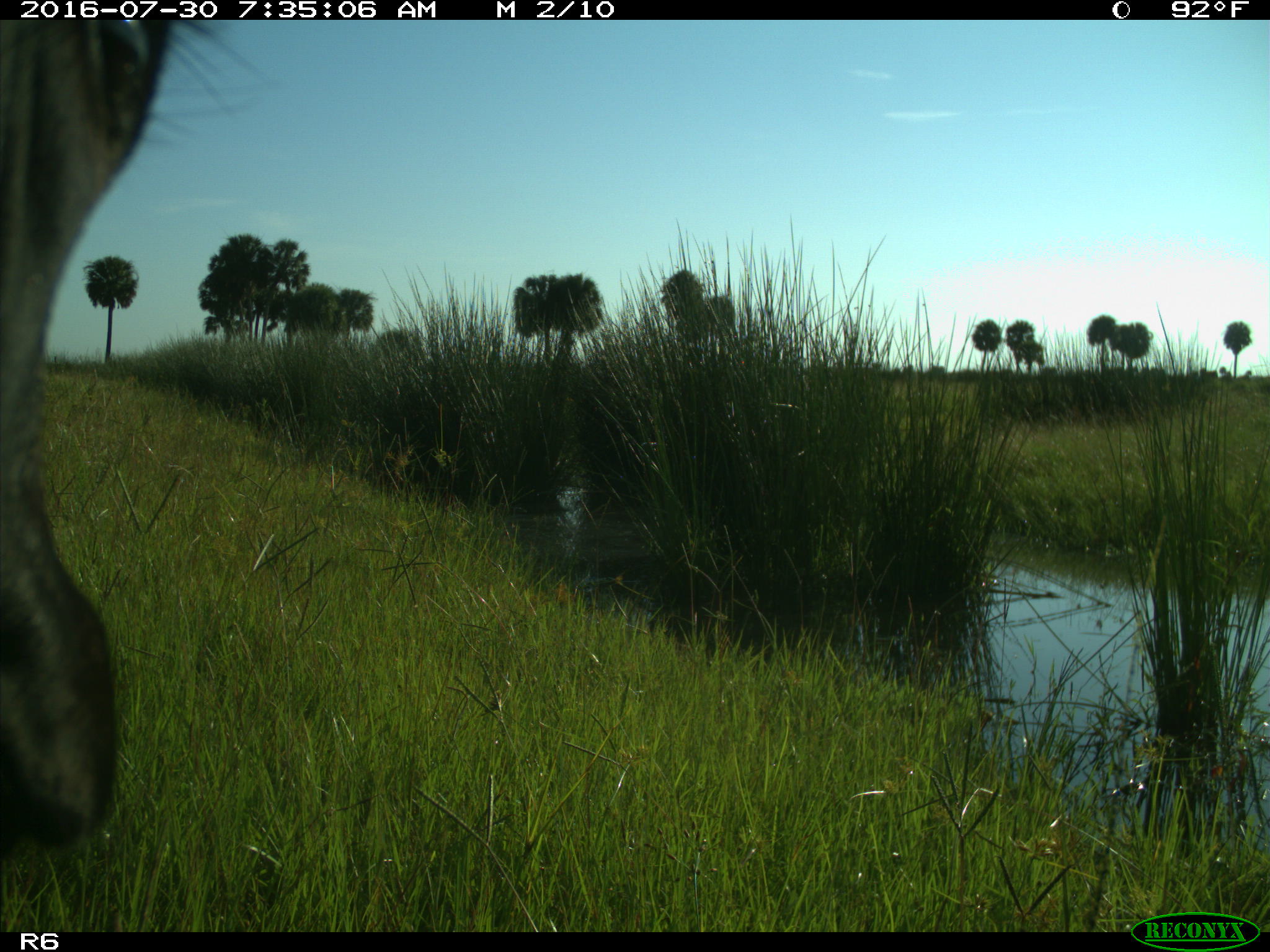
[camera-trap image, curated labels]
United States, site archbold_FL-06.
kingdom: Animalia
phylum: Chordata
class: Mammalia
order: Artiodactyla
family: Bovidae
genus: Bos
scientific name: Bos taurus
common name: domestic cow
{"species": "Bos taurus (domestic cow)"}